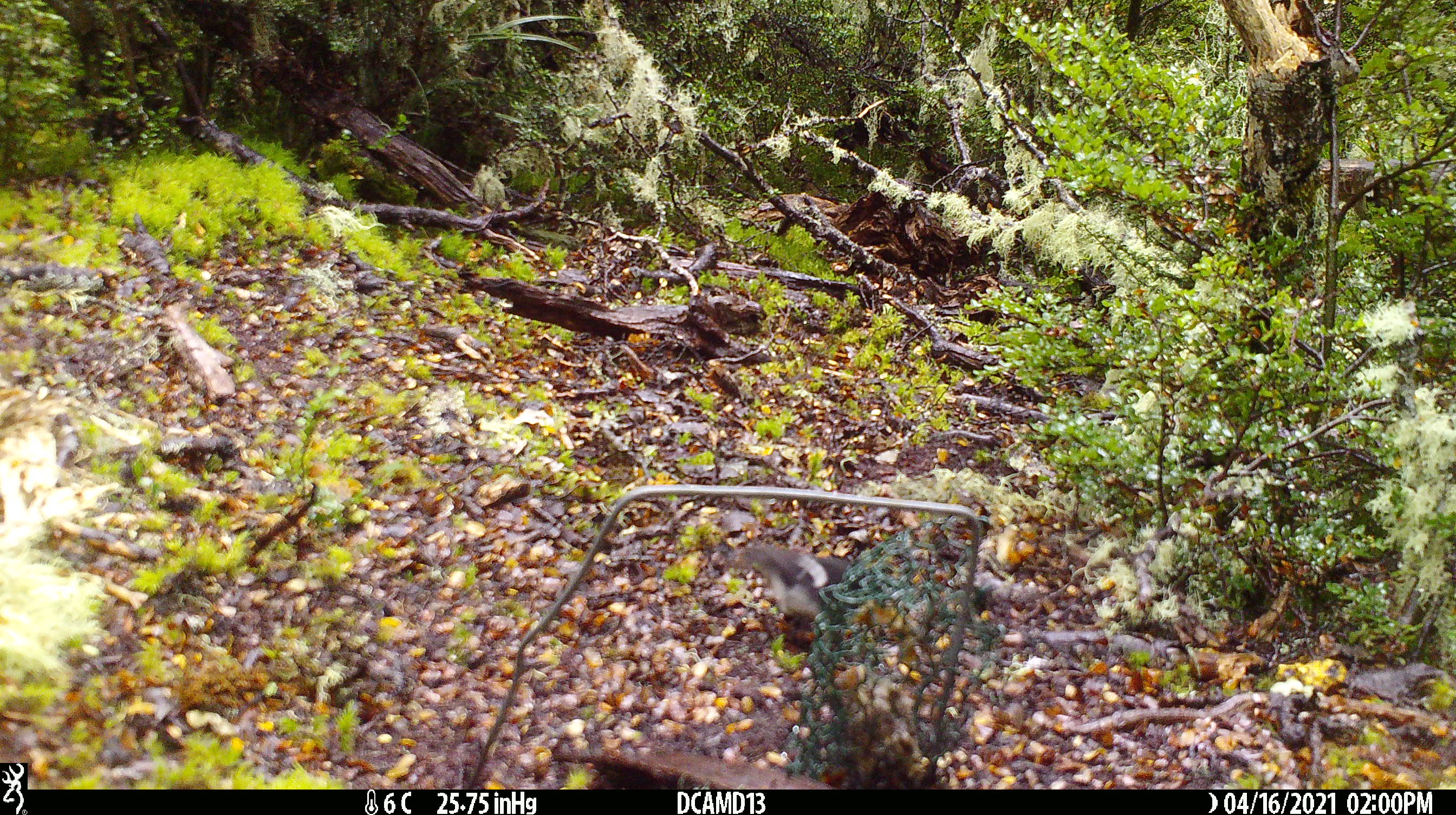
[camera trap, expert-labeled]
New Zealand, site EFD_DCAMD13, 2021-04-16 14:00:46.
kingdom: Animalia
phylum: Chordata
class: Aves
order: Passeriformes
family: Petroicidae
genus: Petroica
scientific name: Petroica macrocephala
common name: tomtit